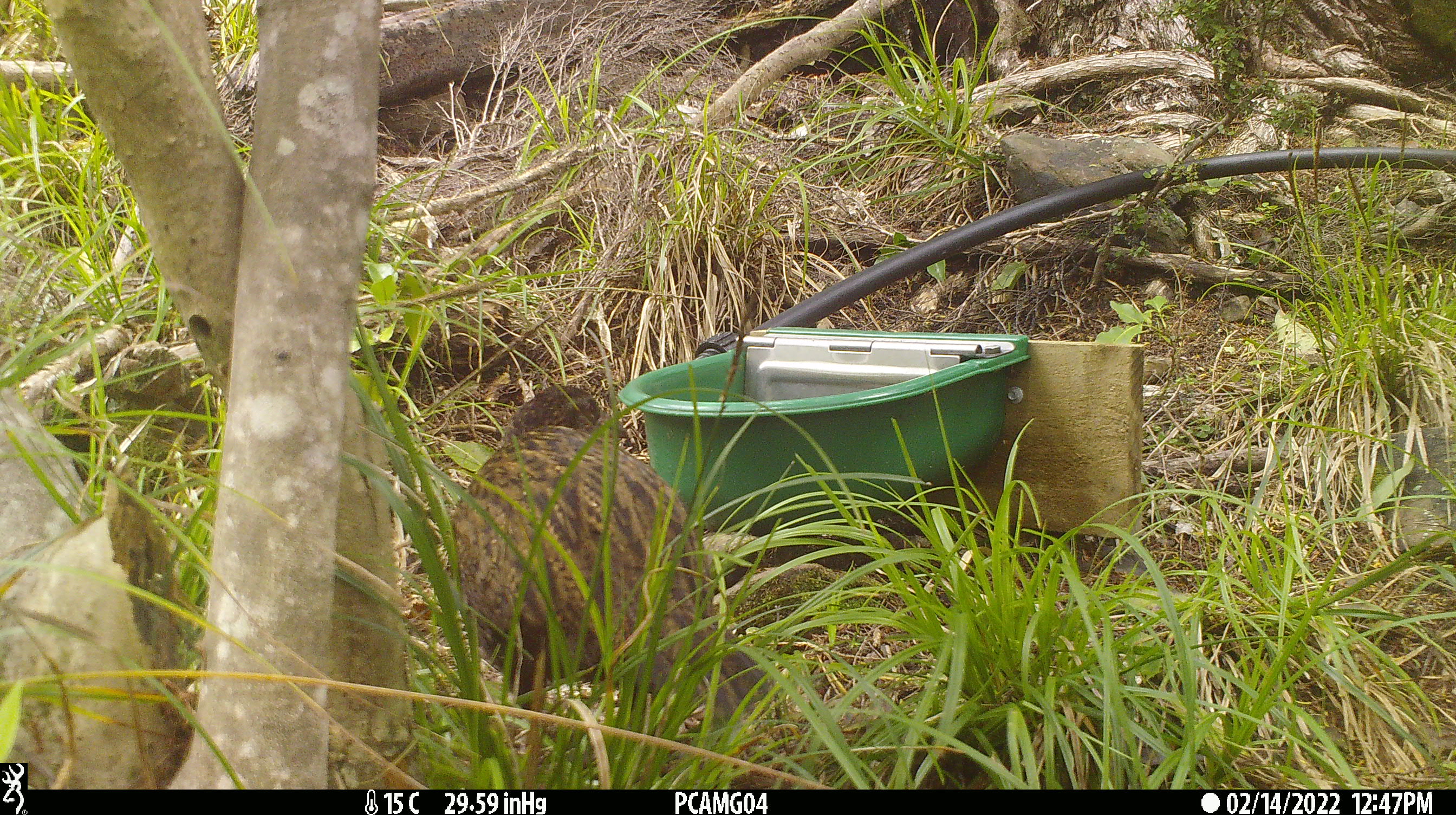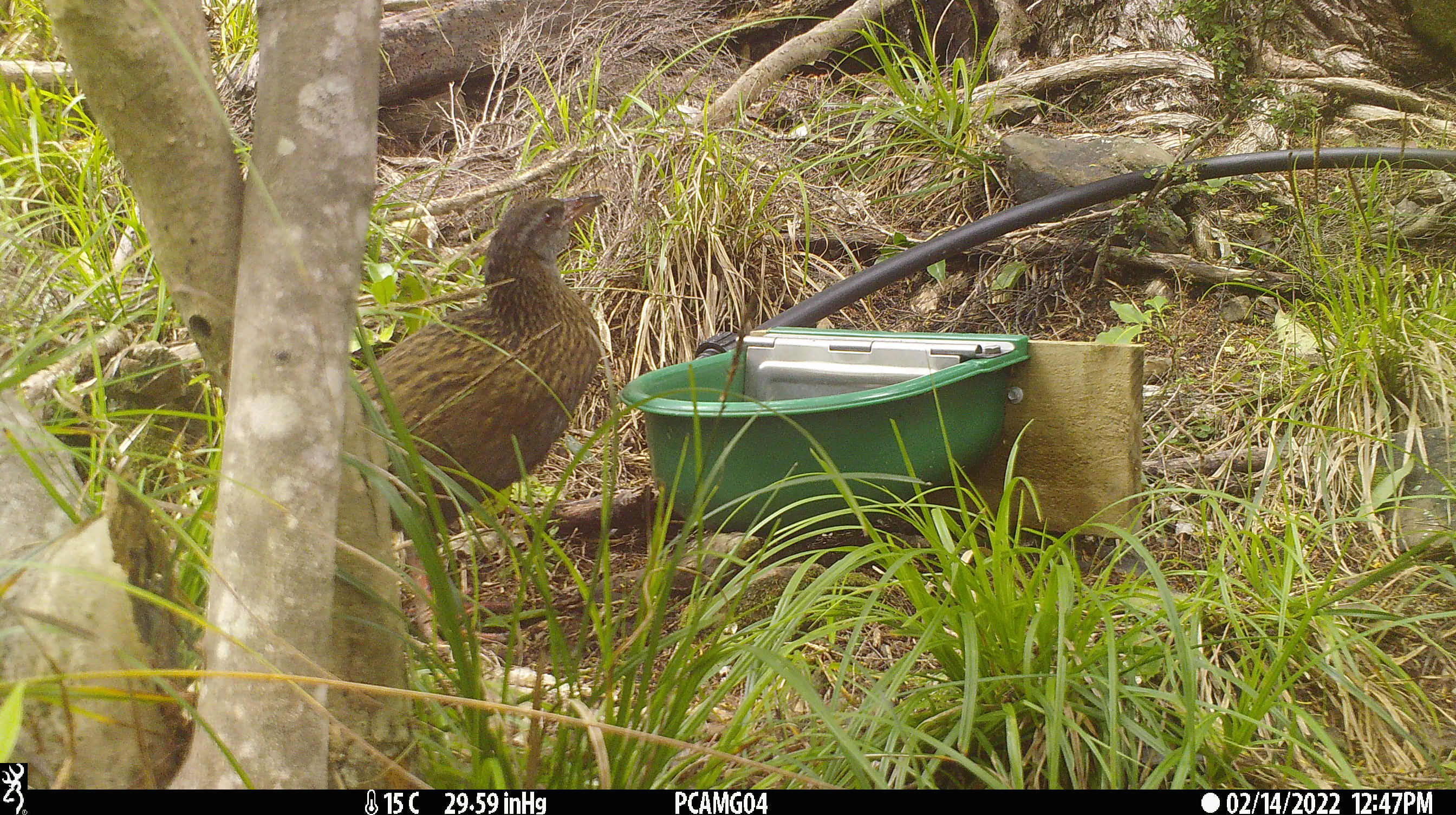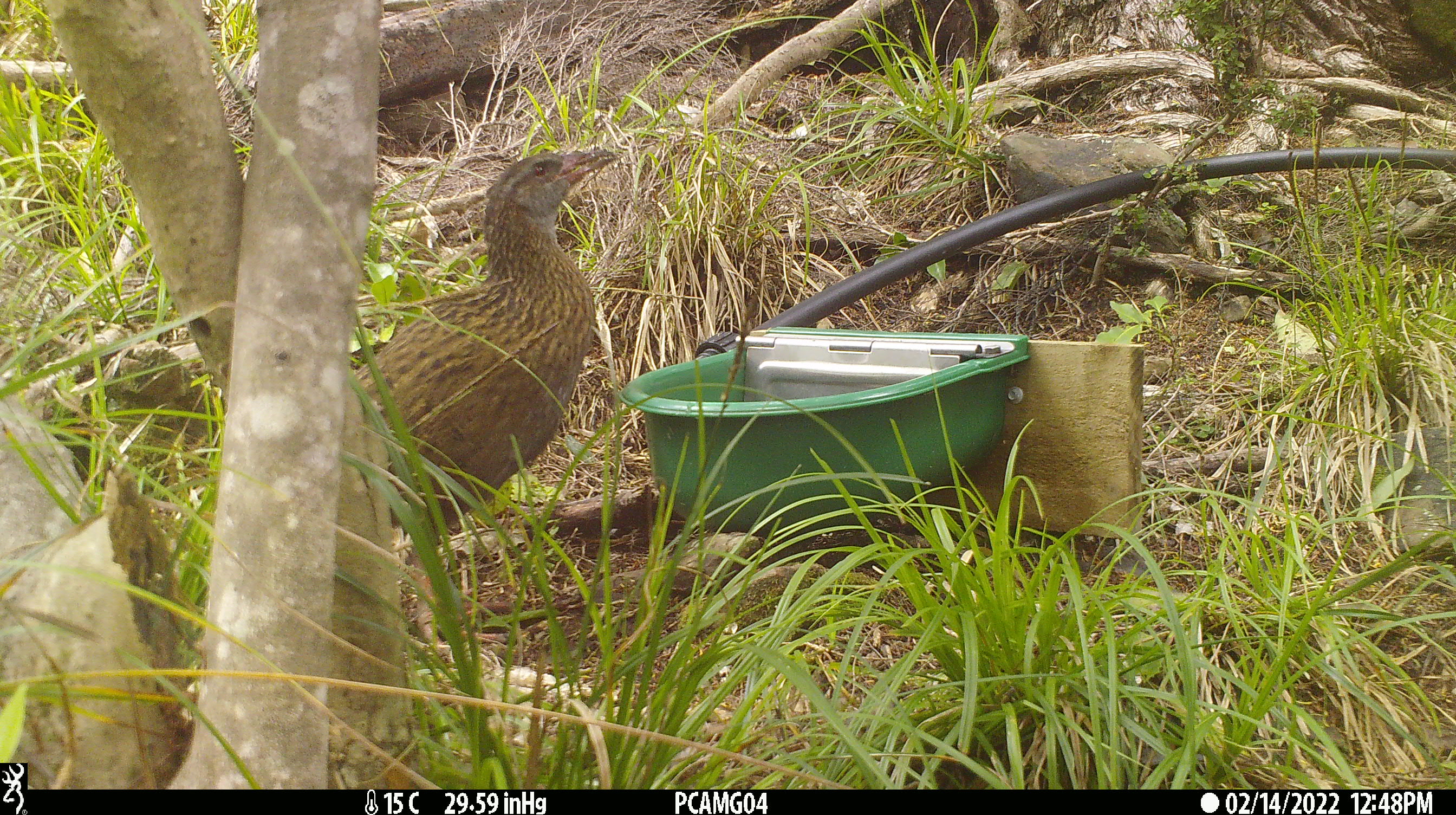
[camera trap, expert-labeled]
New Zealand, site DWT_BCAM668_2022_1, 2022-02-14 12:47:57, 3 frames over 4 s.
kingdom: Animalia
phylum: Chordata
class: Aves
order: Gruiformes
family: Rallidae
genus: Gallirallus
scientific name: Gallirallus australis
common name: weka